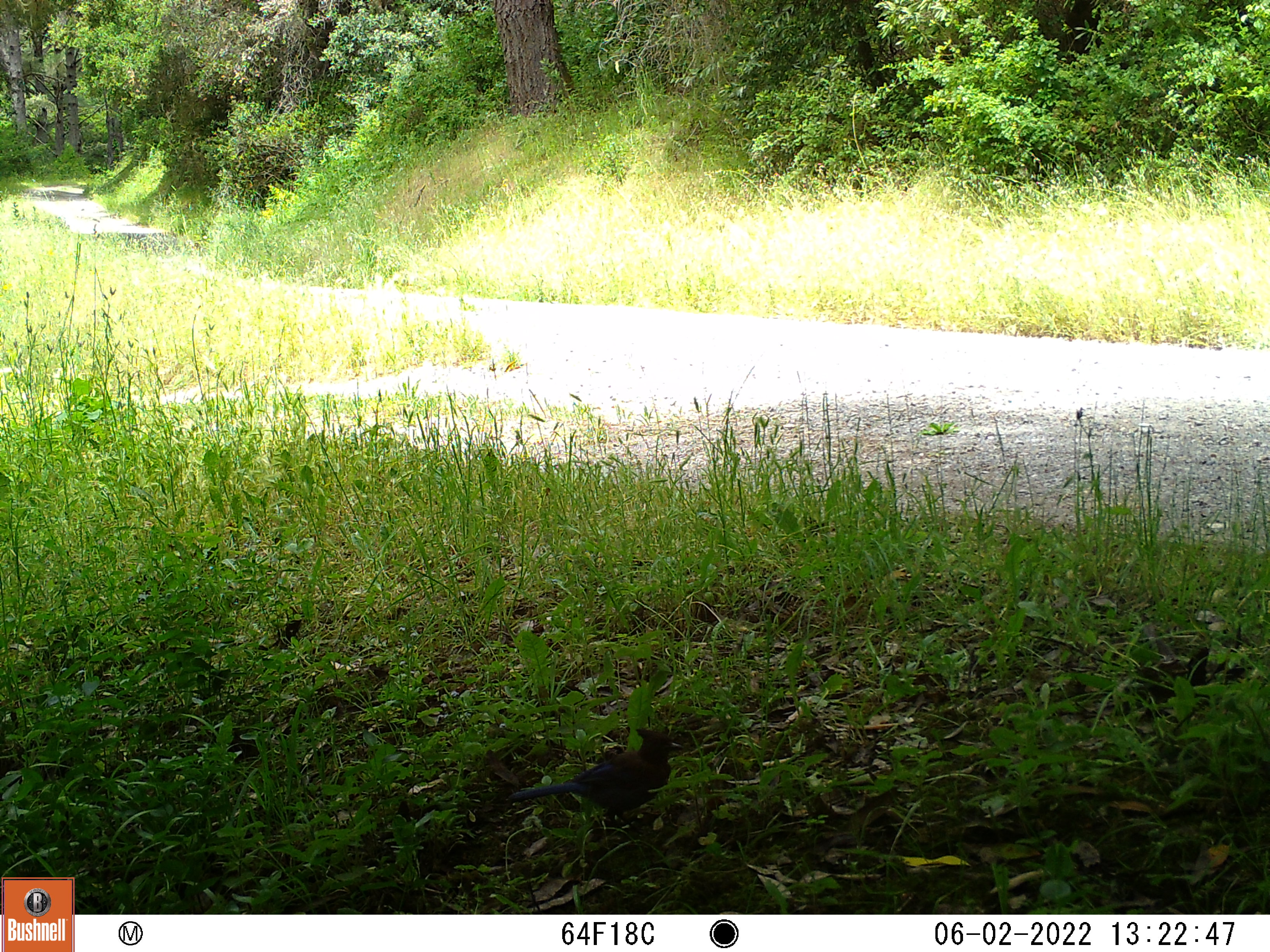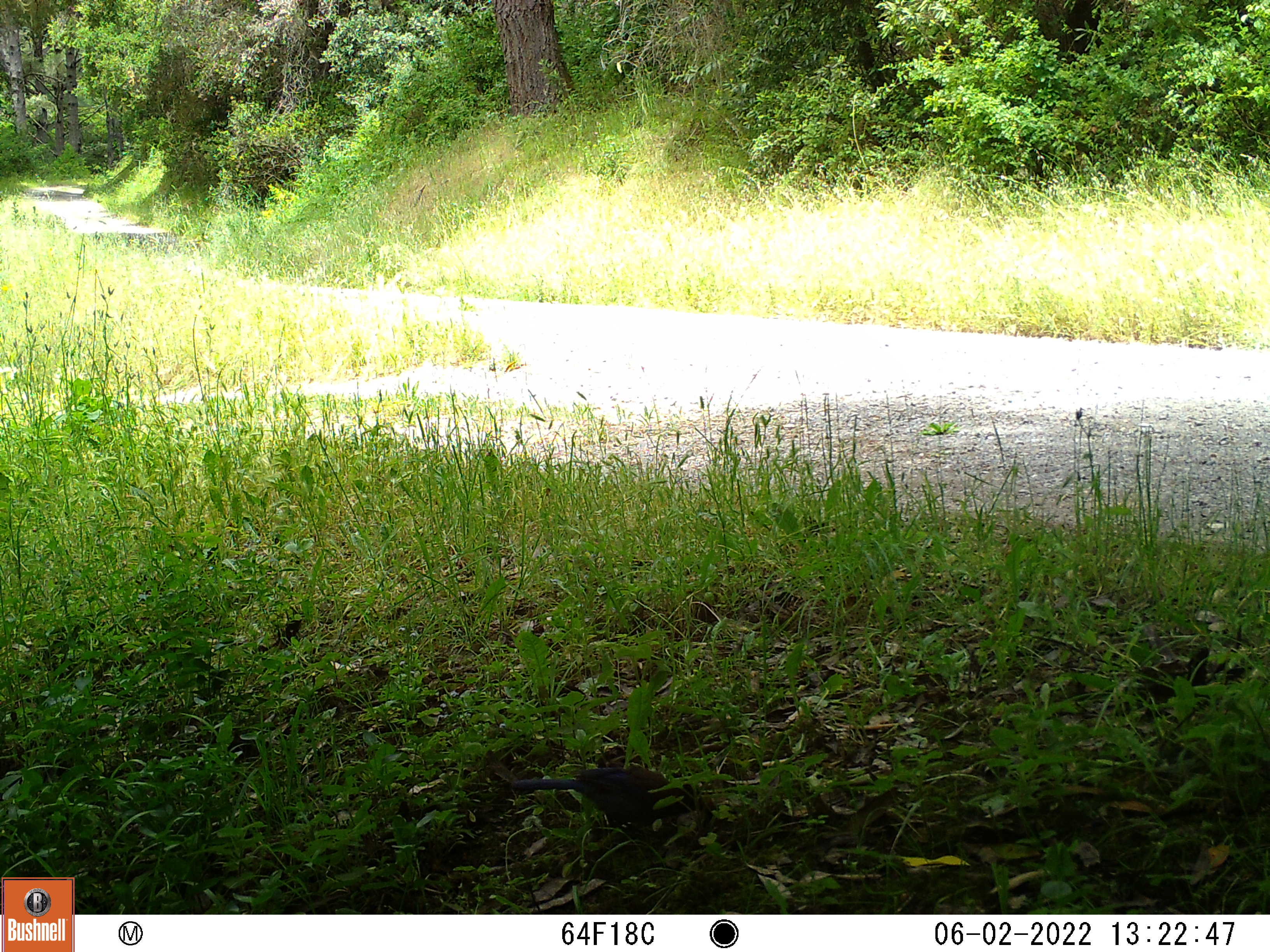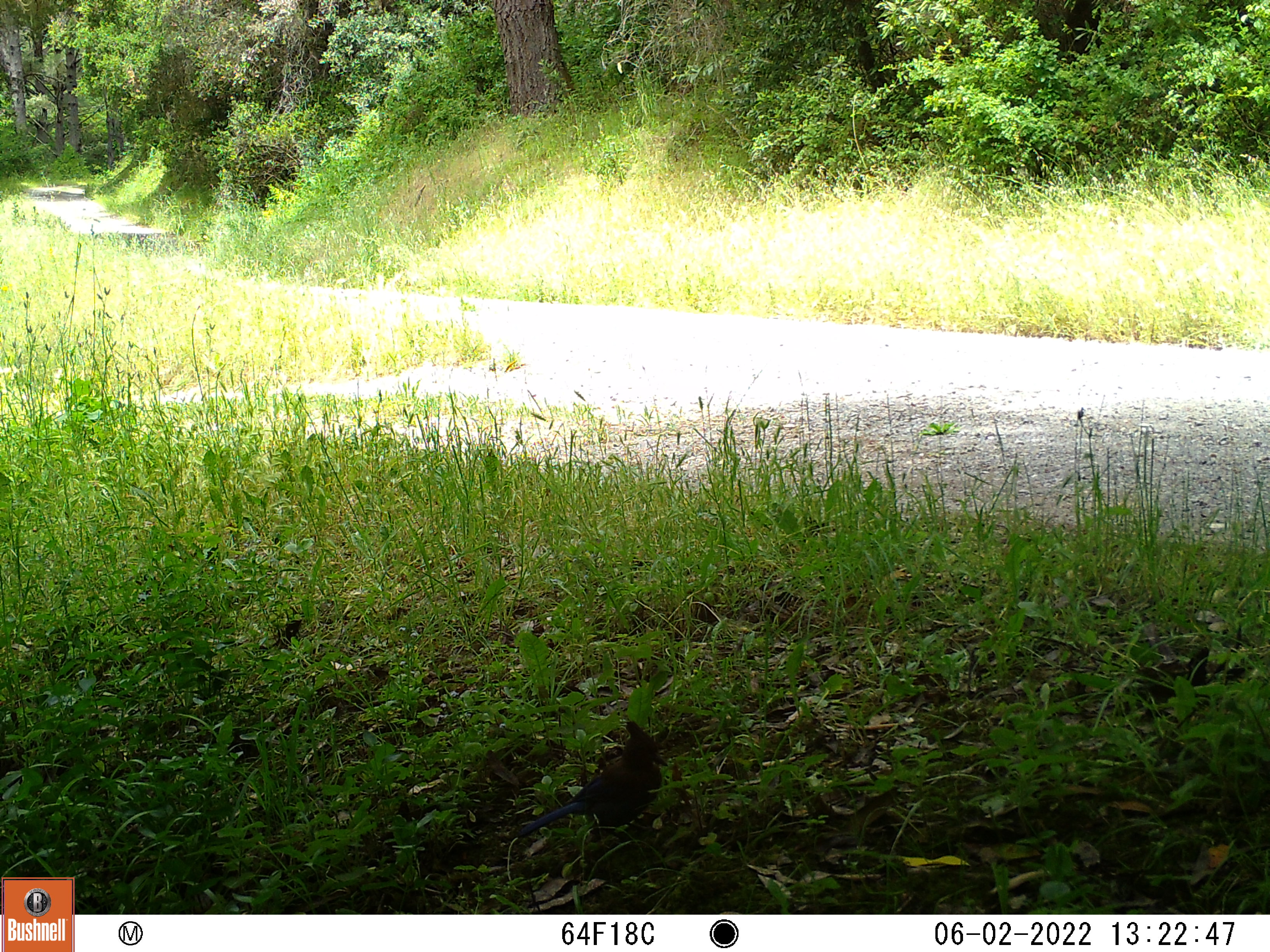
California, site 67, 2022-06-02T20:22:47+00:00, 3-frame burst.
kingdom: Animalia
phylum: Chordata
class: Aves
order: Passeriformes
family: Corvidae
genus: Cyanocitta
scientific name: Cyanocitta stelleri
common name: steller's jay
Steller's jay (Cyanocitta stelleri).